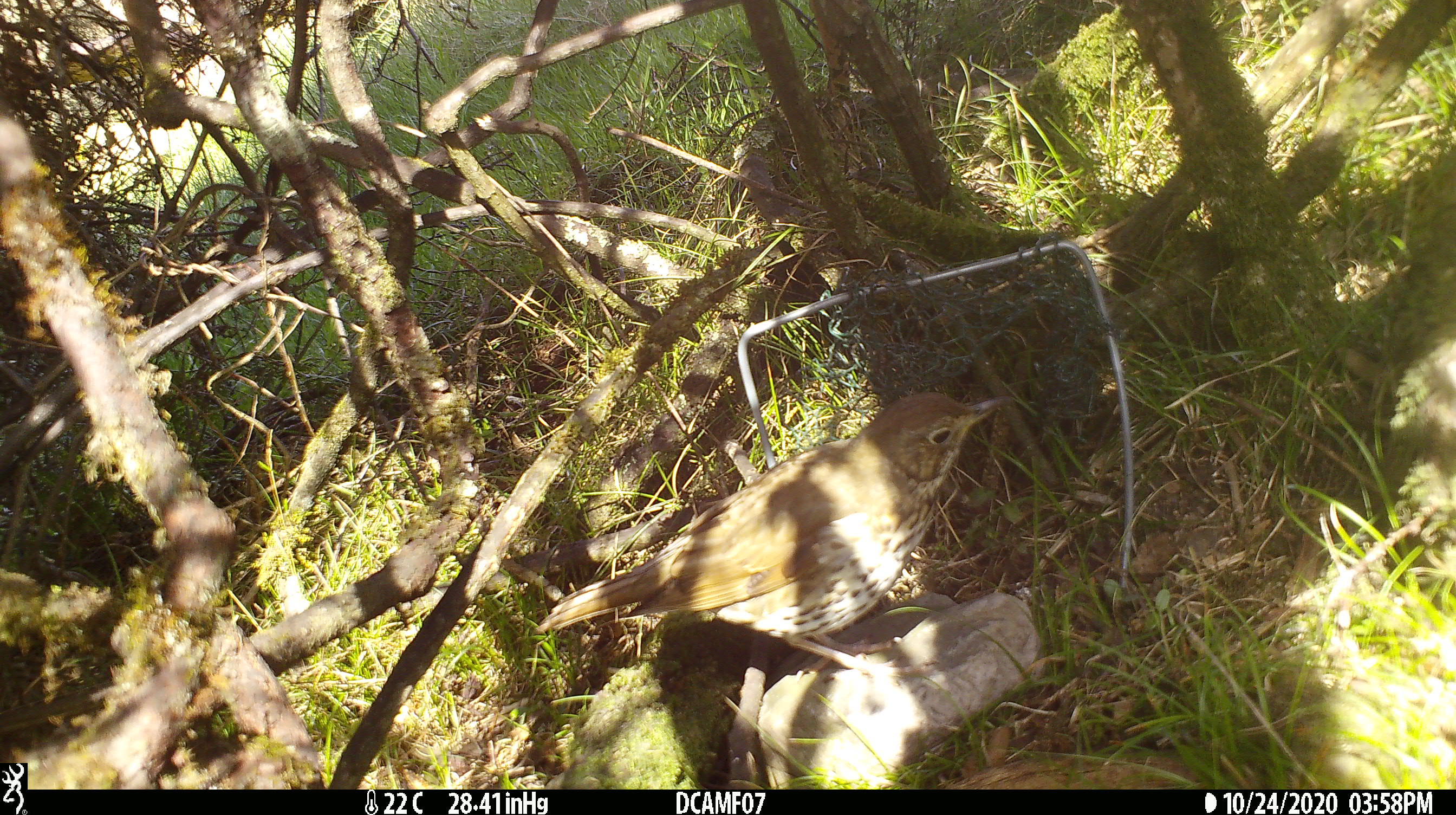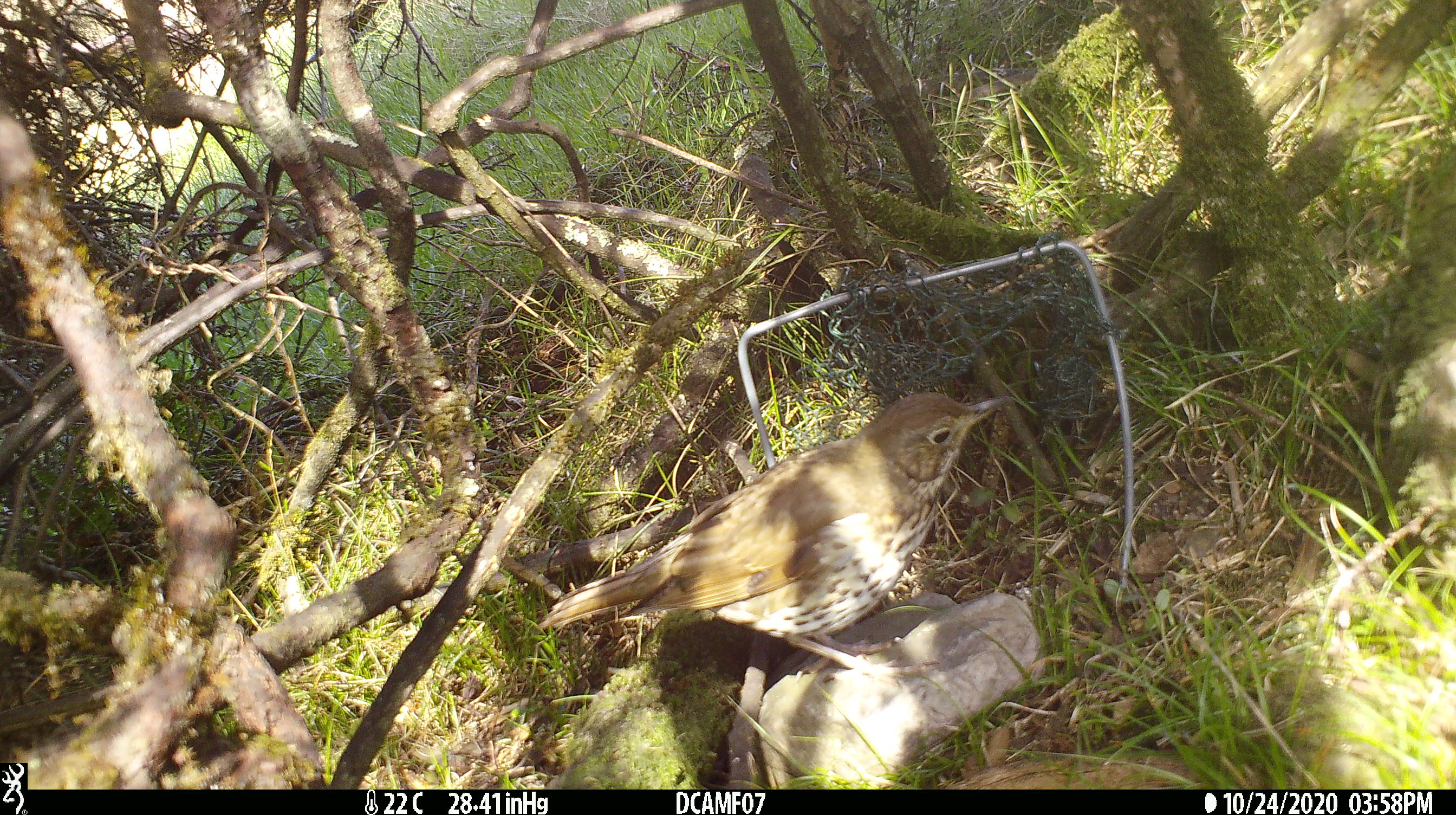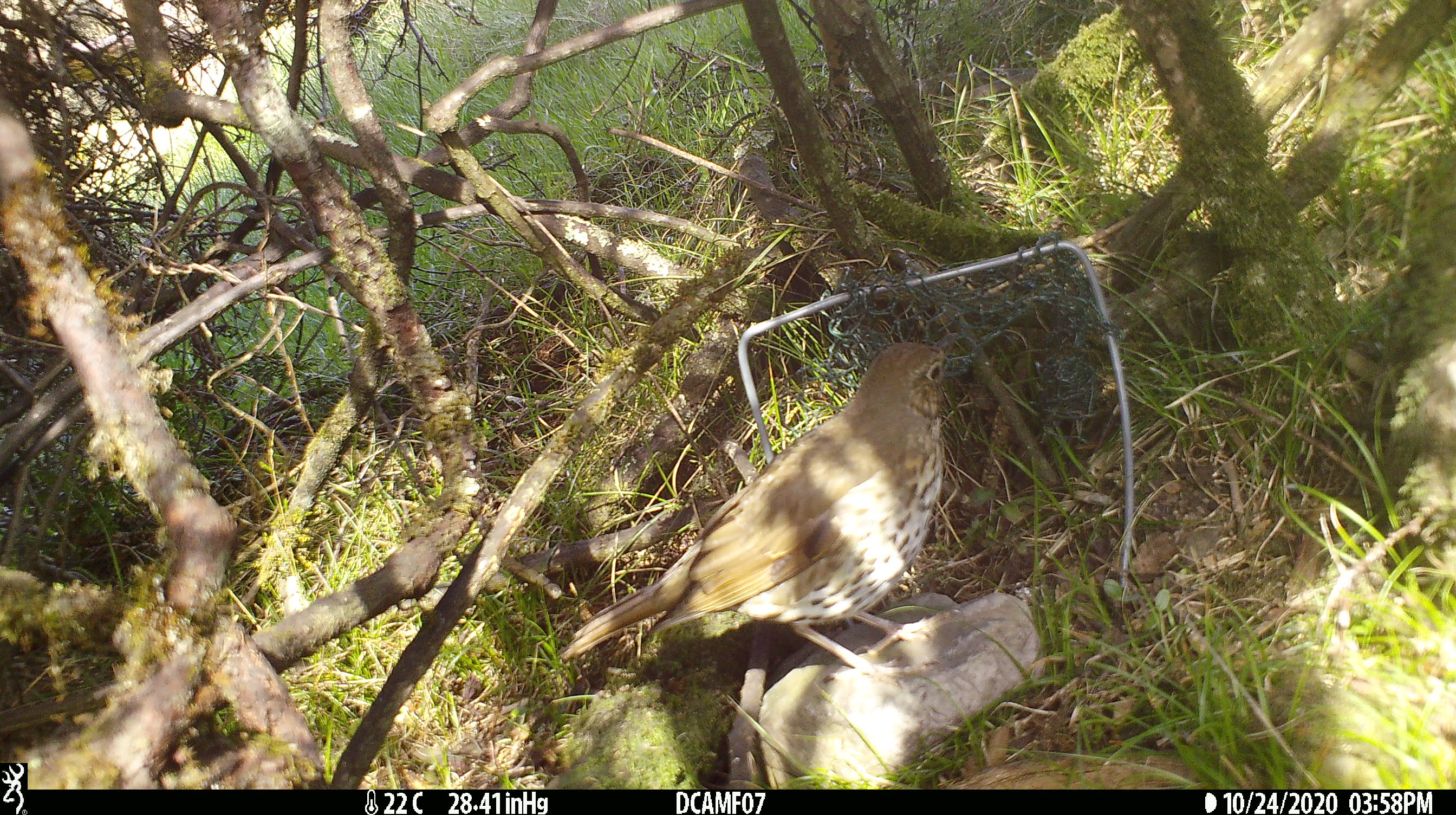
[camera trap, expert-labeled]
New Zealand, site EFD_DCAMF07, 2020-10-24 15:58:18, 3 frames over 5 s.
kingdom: Animalia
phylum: Chordata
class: Aves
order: Passeriformes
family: Turdidae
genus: Turdus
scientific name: Turdus philomelos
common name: song thrush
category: thrush